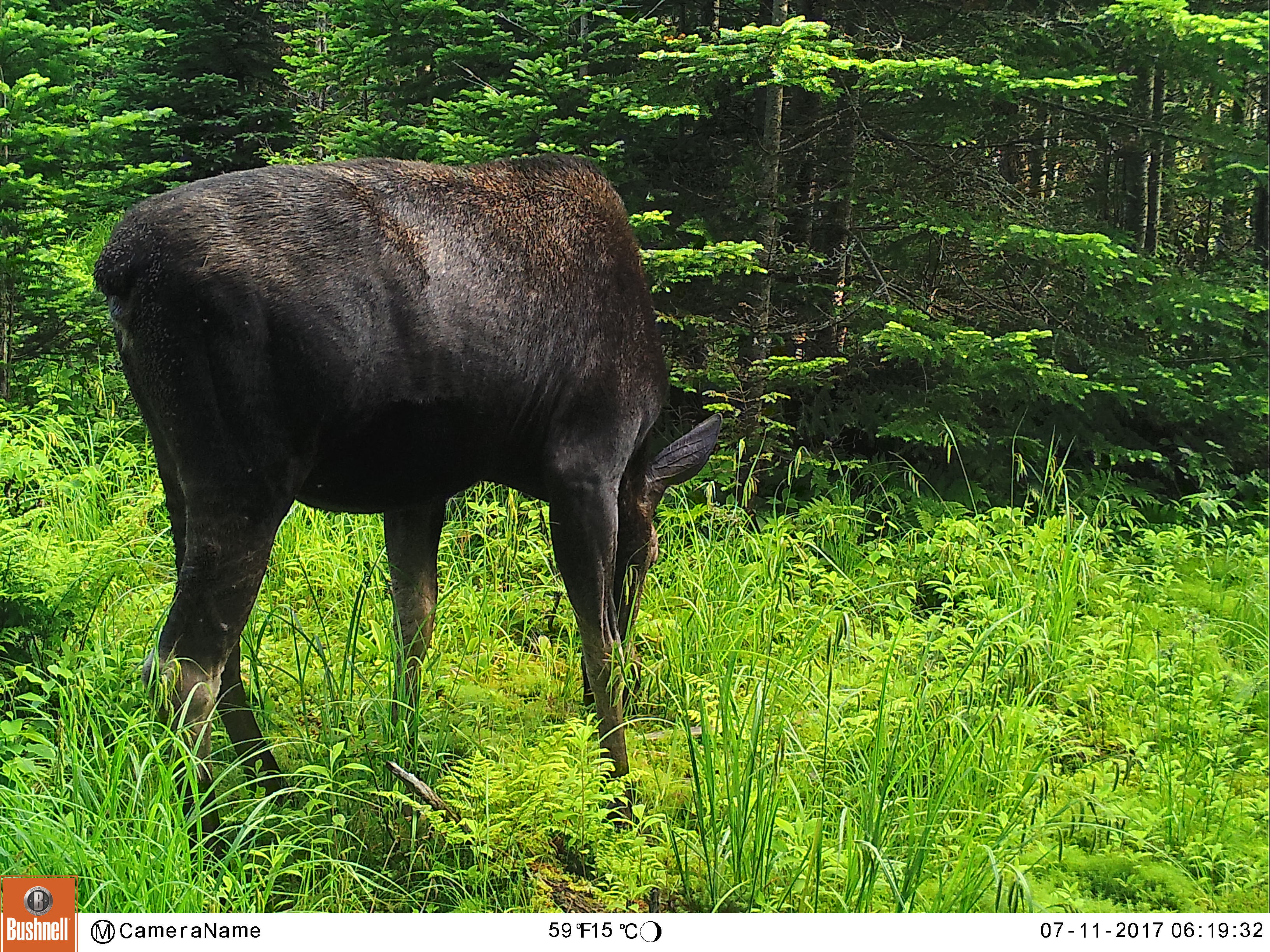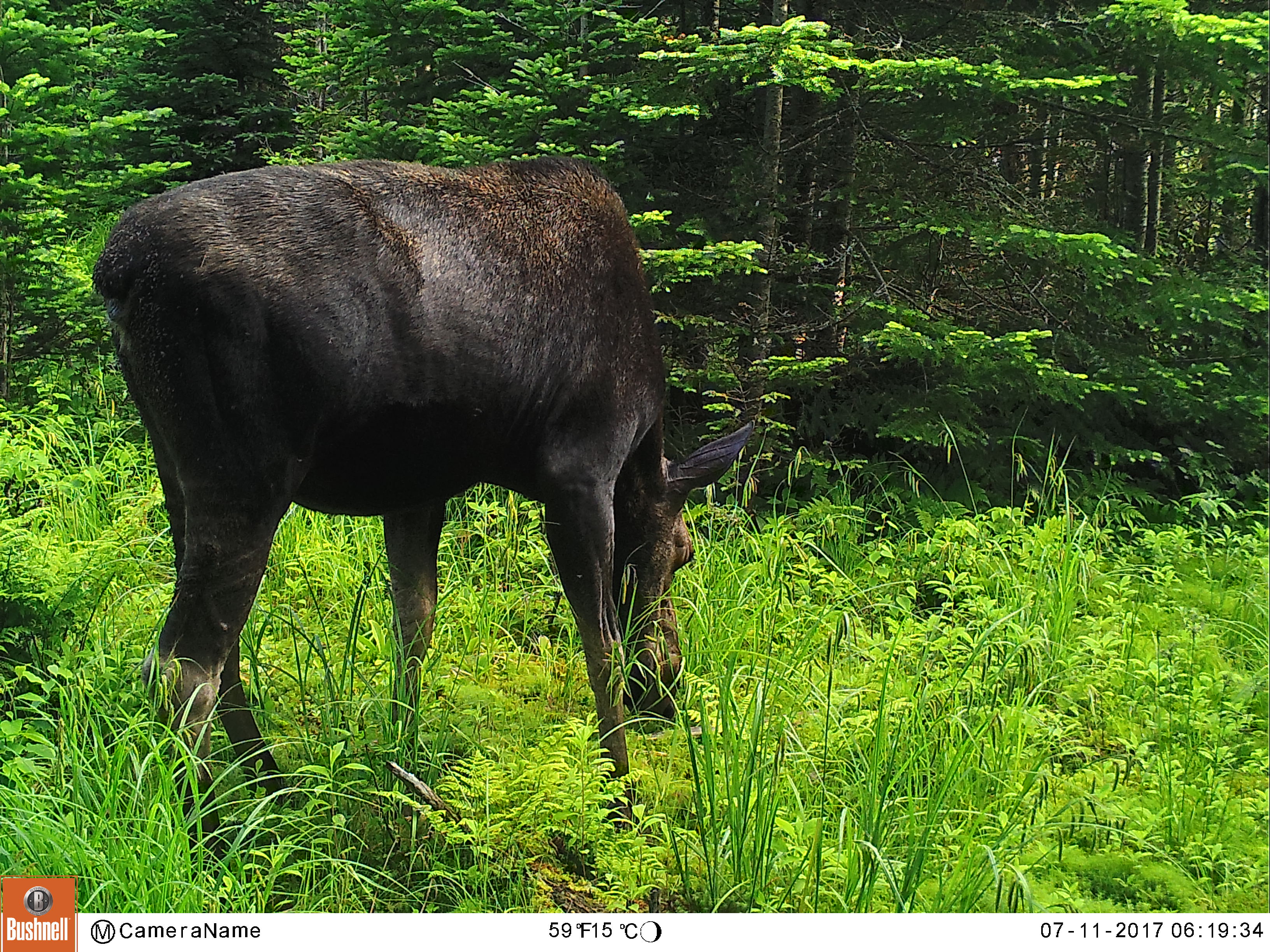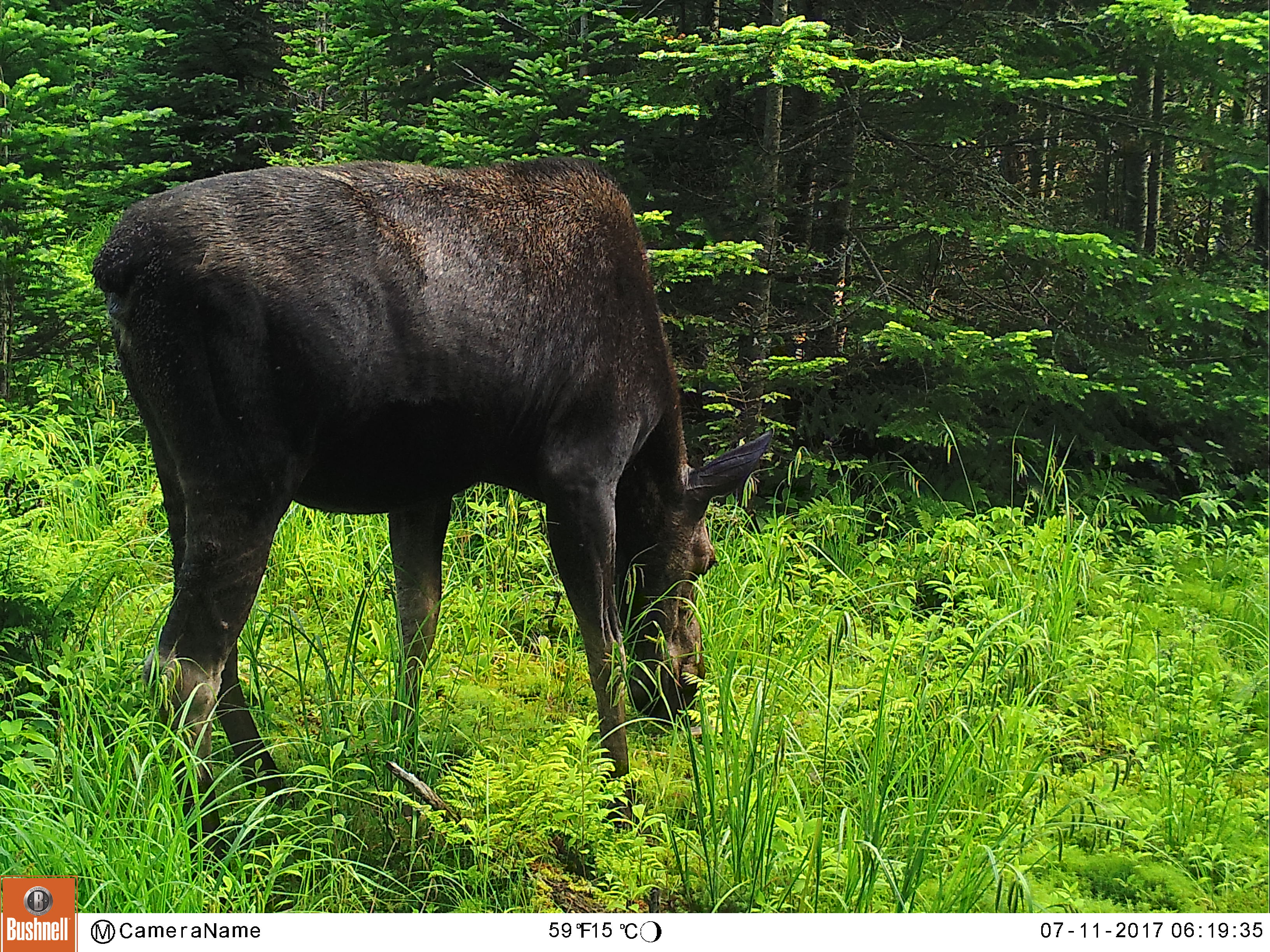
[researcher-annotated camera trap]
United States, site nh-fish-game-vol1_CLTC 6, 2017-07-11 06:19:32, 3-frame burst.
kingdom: Animalia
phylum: Chordata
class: Mammalia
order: Artiodactyla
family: Cervidae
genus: Alces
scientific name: Alces alces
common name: moose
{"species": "moose (Alces alces)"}